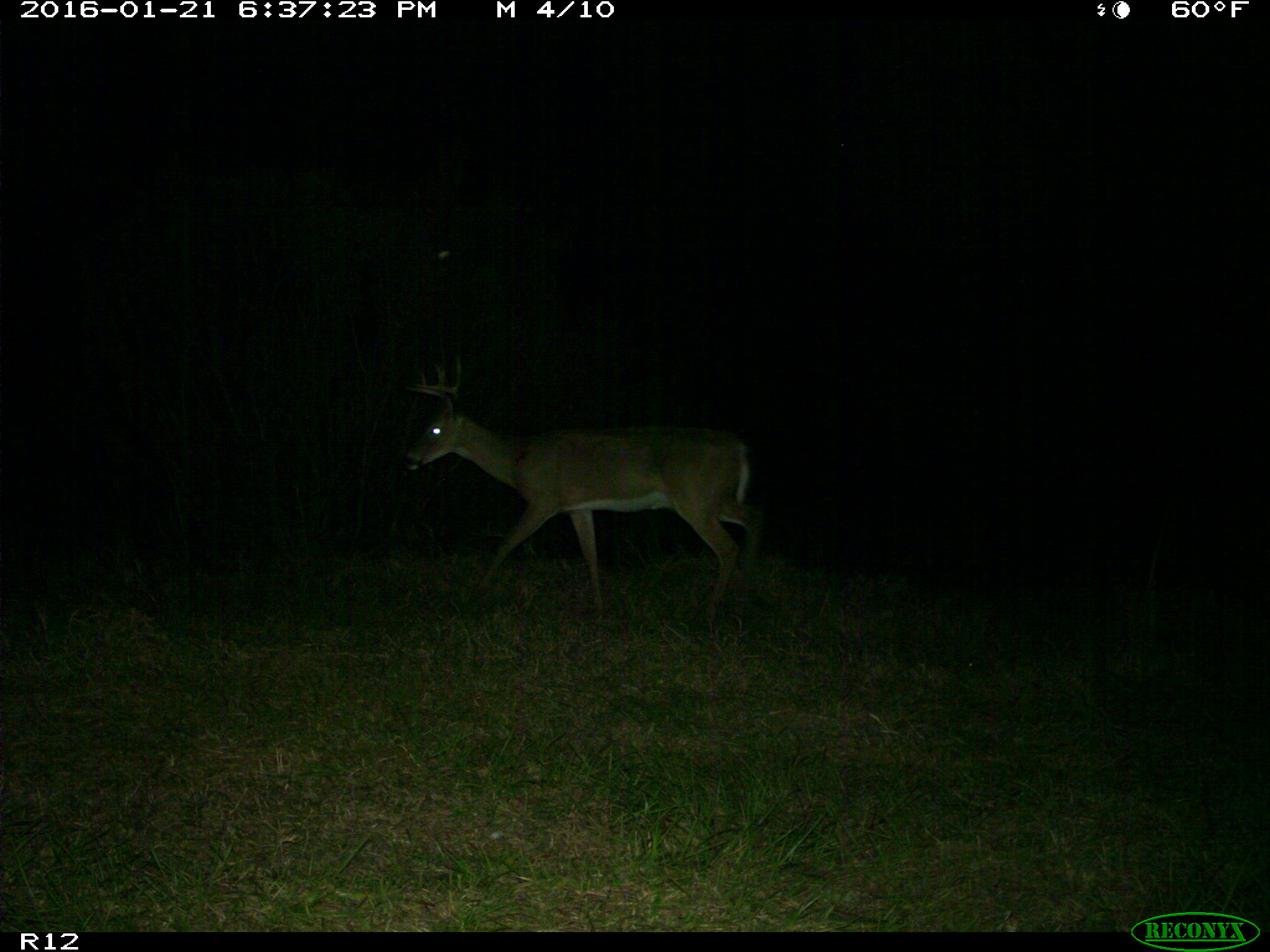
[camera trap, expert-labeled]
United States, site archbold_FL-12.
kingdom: Animalia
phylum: Chordata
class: Mammalia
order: Artiodactyla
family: Cervidae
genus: Odocoileus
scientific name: Odocoileus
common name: deer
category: unidentified deer